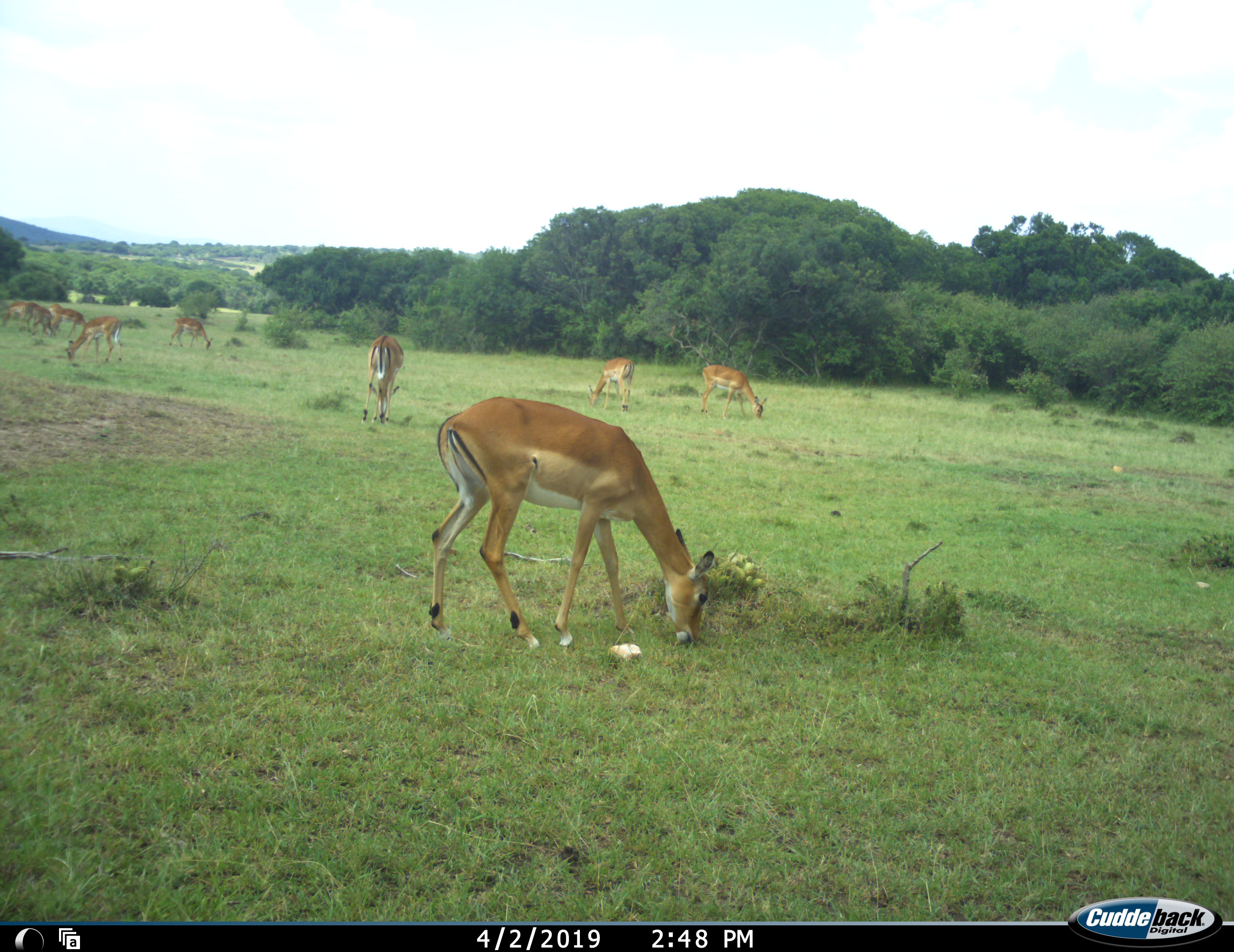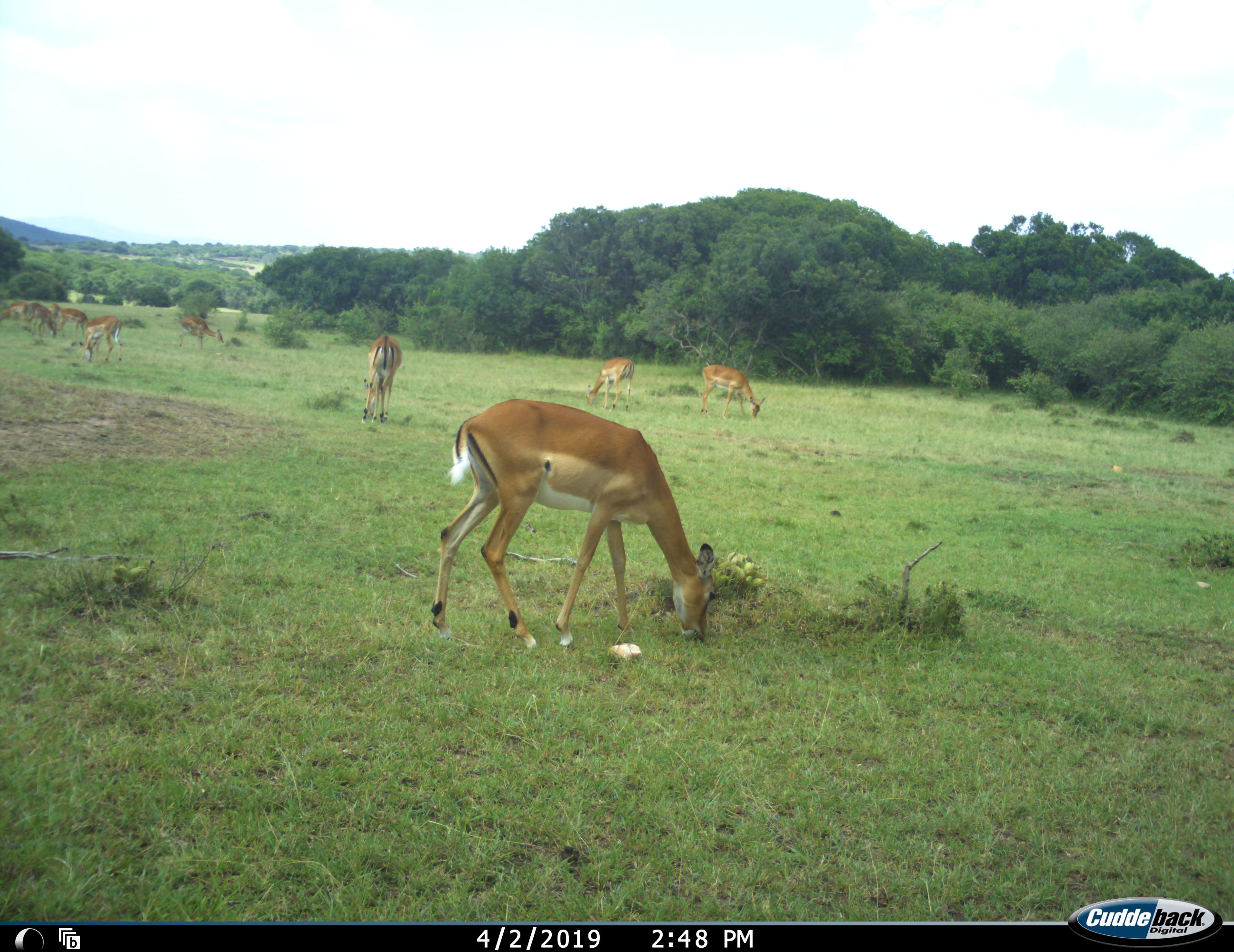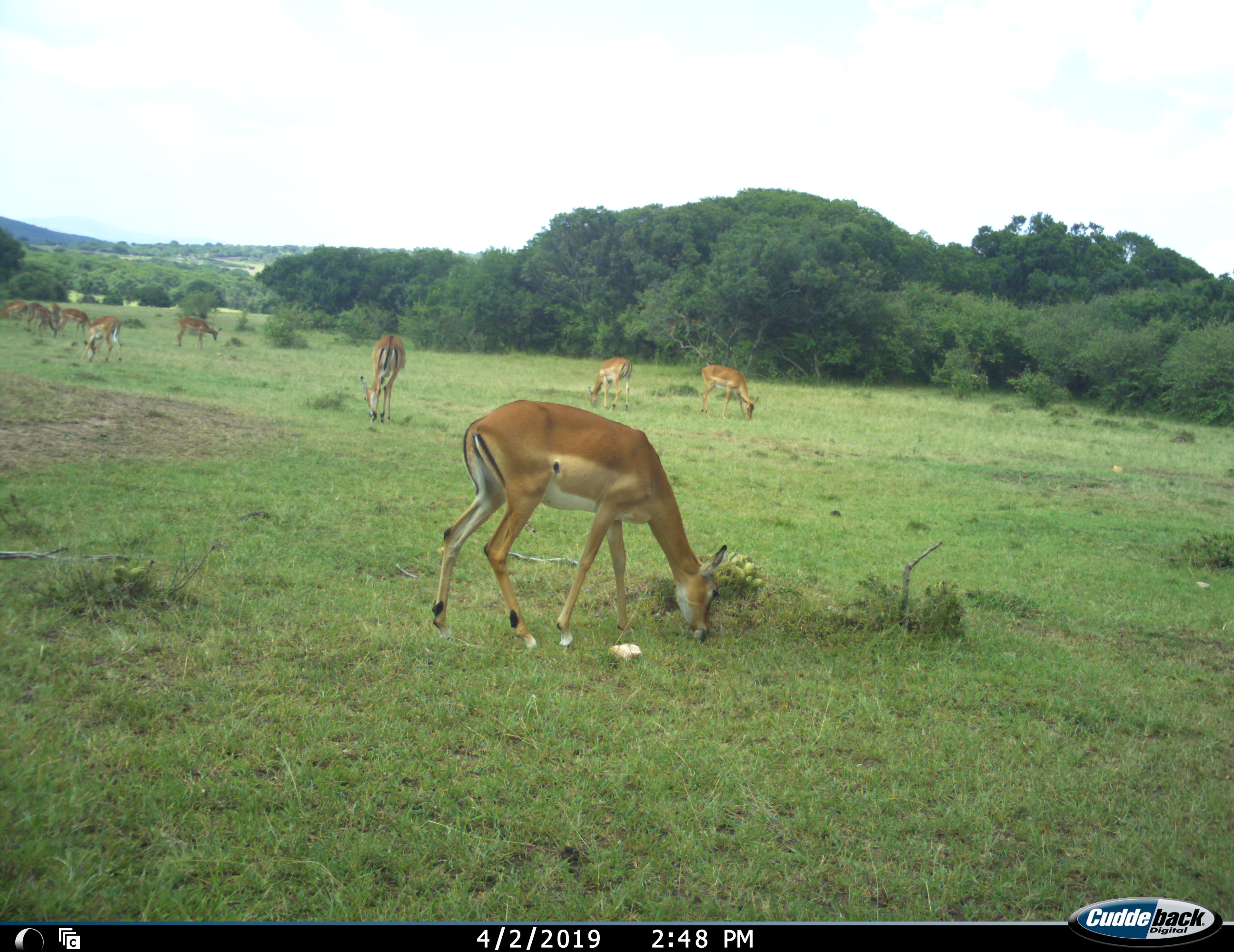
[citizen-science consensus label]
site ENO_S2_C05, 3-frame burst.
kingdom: Animalia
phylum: Chordata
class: Mammalia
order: Artiodactyla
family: Bovidae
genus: Aepyceros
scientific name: Aepyceros melampus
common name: impala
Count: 10.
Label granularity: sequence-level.